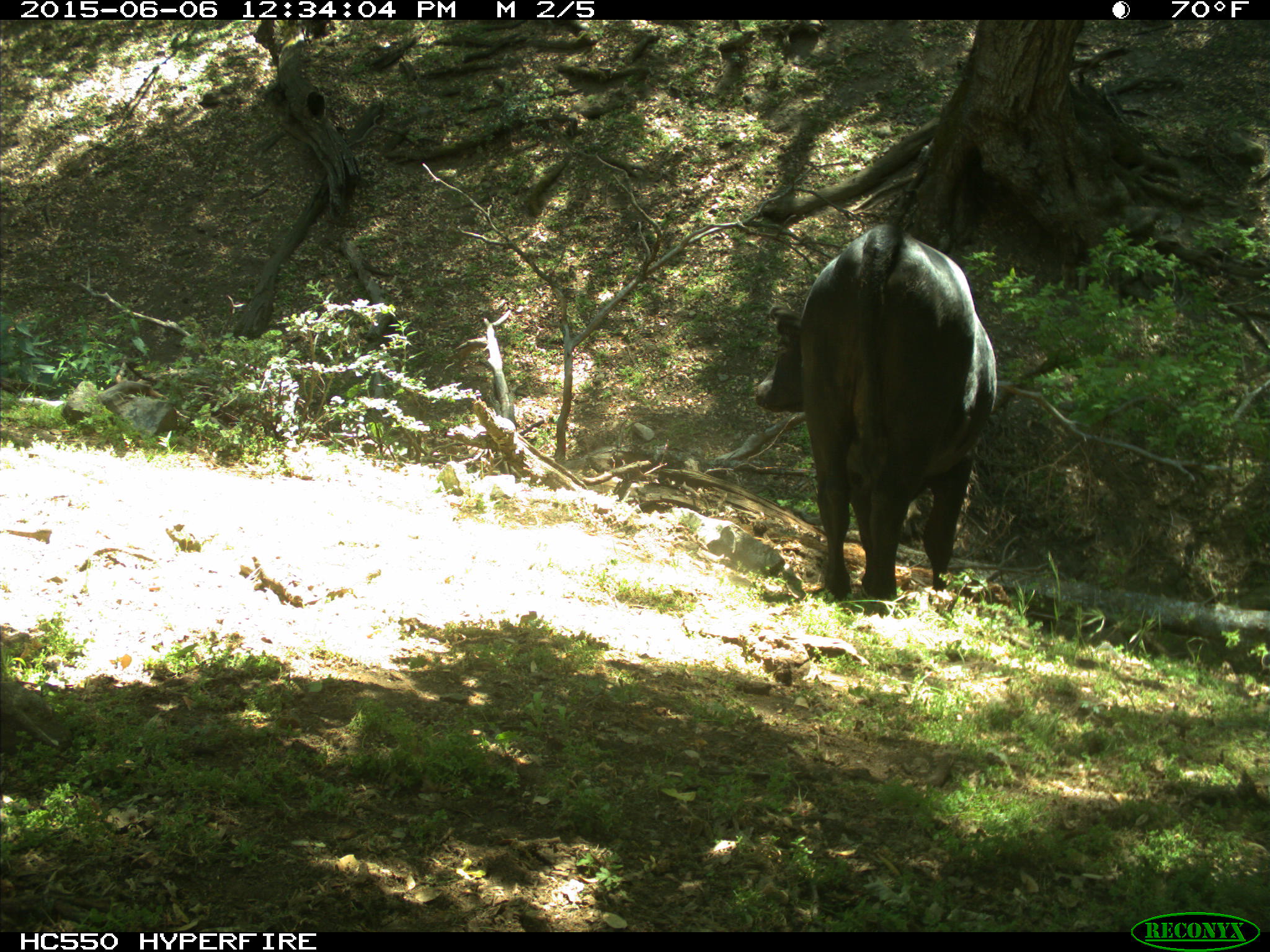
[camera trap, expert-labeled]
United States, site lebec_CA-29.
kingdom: Animalia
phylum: Chordata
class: Mammalia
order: Artiodactyla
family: Bovidae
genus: Bos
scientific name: Bos taurus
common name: domestic cow